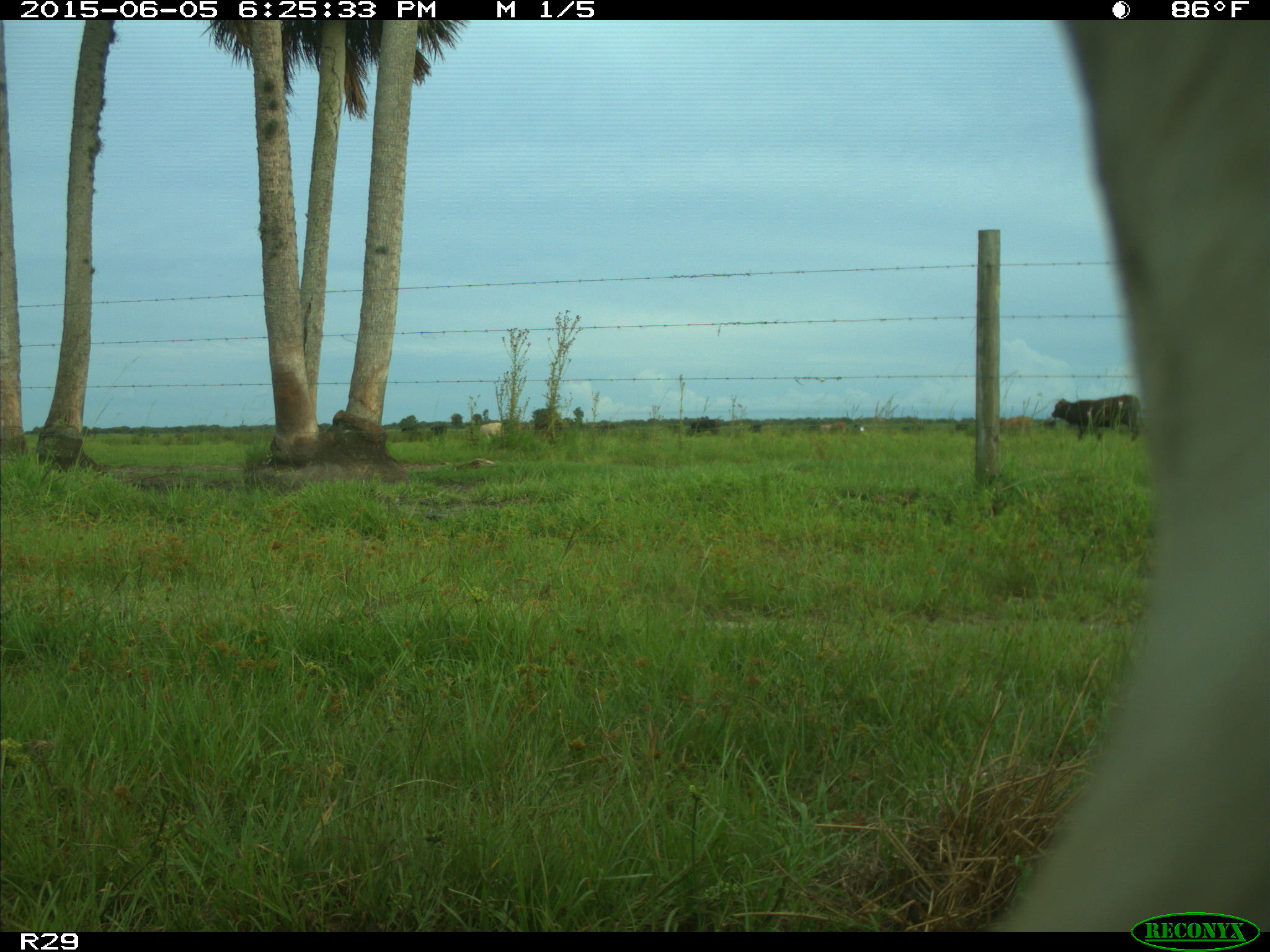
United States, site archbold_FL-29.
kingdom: Animalia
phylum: Chordata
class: Mammalia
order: Artiodactyla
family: Bovidae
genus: Bos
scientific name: Bos taurus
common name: domestic cow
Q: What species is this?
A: Bos taurus (domestic cow).